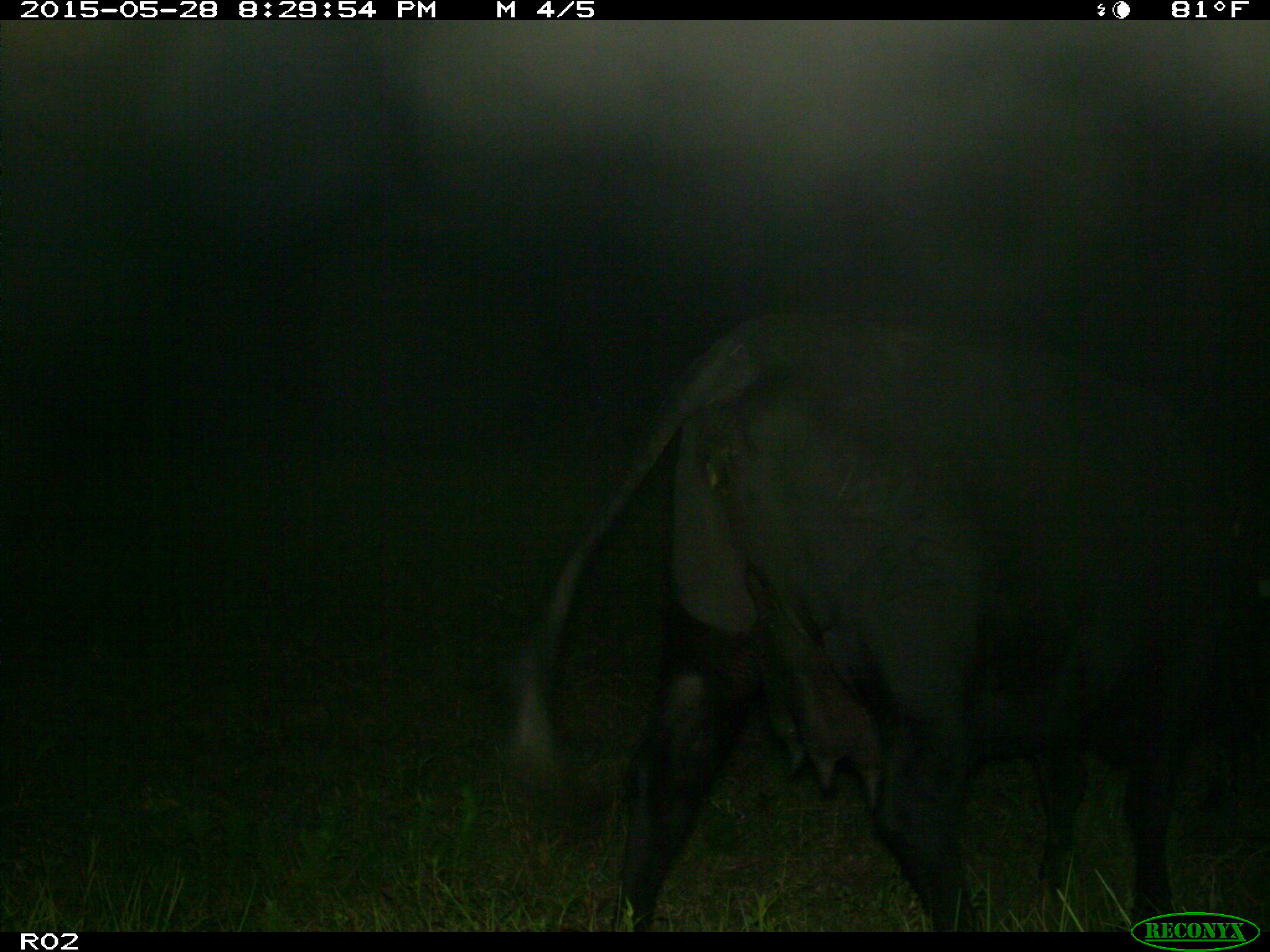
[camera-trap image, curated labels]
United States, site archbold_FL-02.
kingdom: Animalia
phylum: Chordata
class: Mammalia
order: Artiodactyla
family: Bovidae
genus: Bos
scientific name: Bos taurus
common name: domestic cow